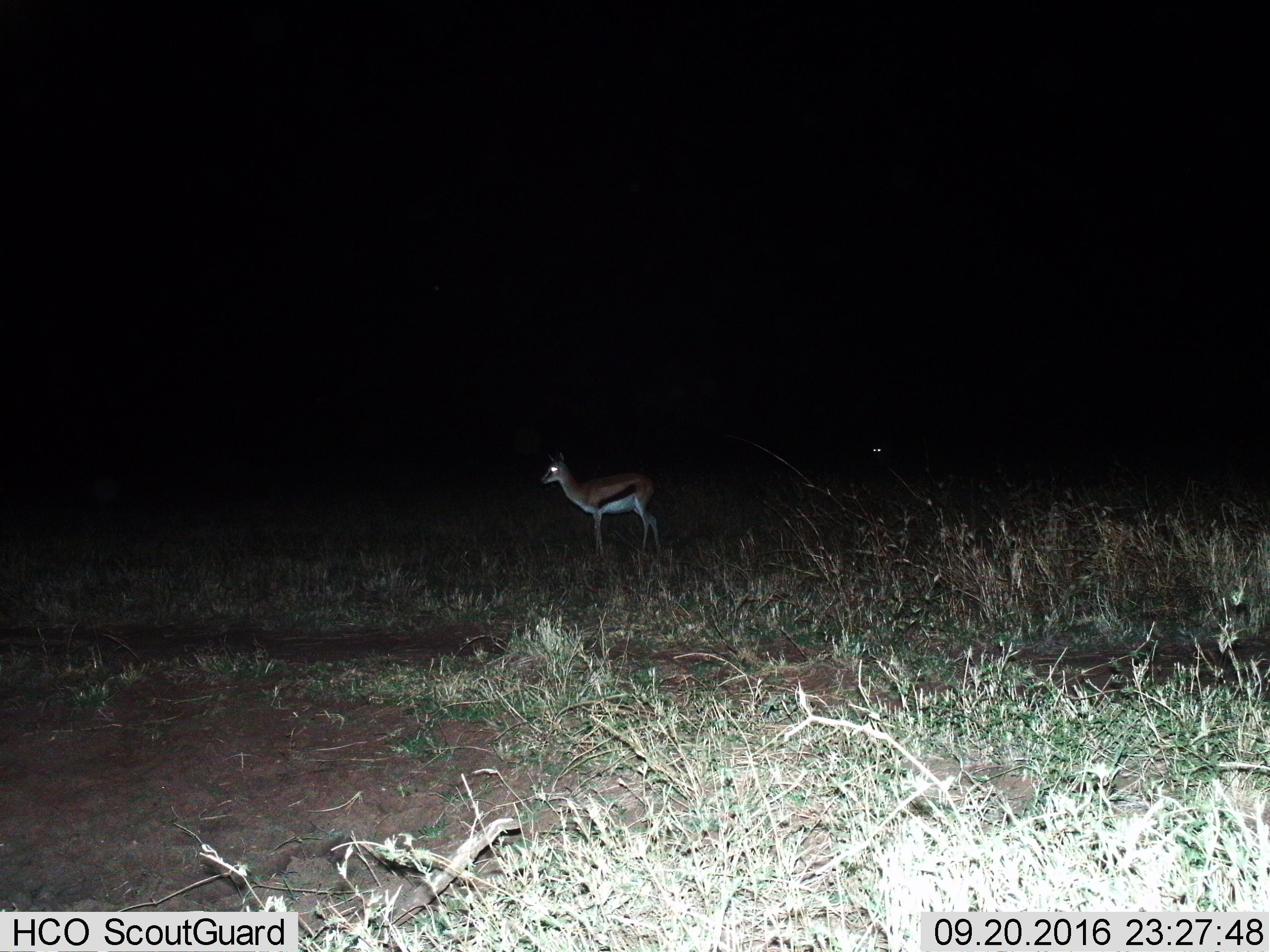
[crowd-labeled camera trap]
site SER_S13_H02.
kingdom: Animalia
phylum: Chordata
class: Mammalia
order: Artiodactyla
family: Bovidae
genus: Eudorcas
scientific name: Eudorcas thomsonii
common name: thomson's gazelle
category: gazellethomsons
Gazellethomsons (thomson's gazelle) (Eudorcas thomsonii), count 1. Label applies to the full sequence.